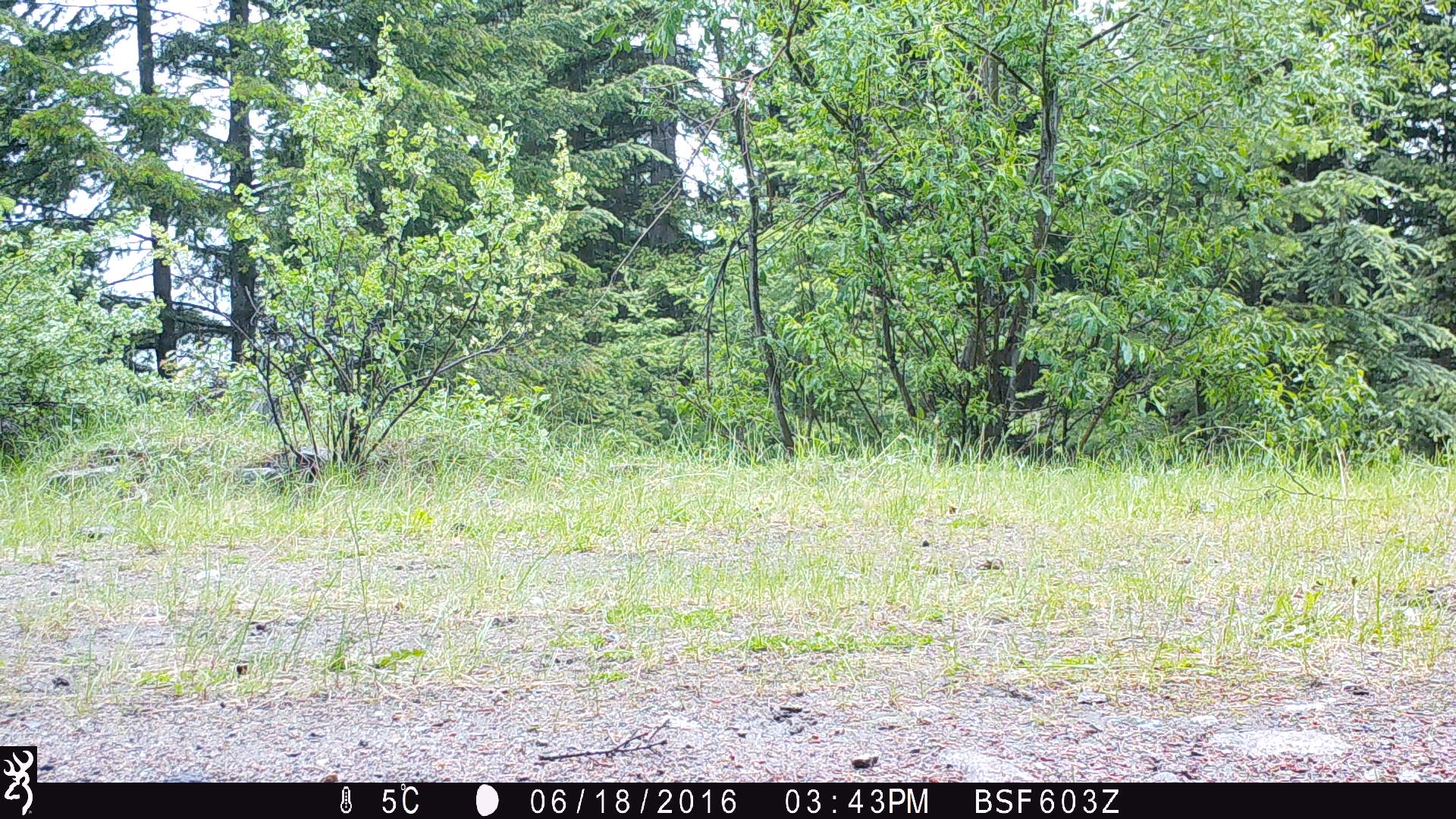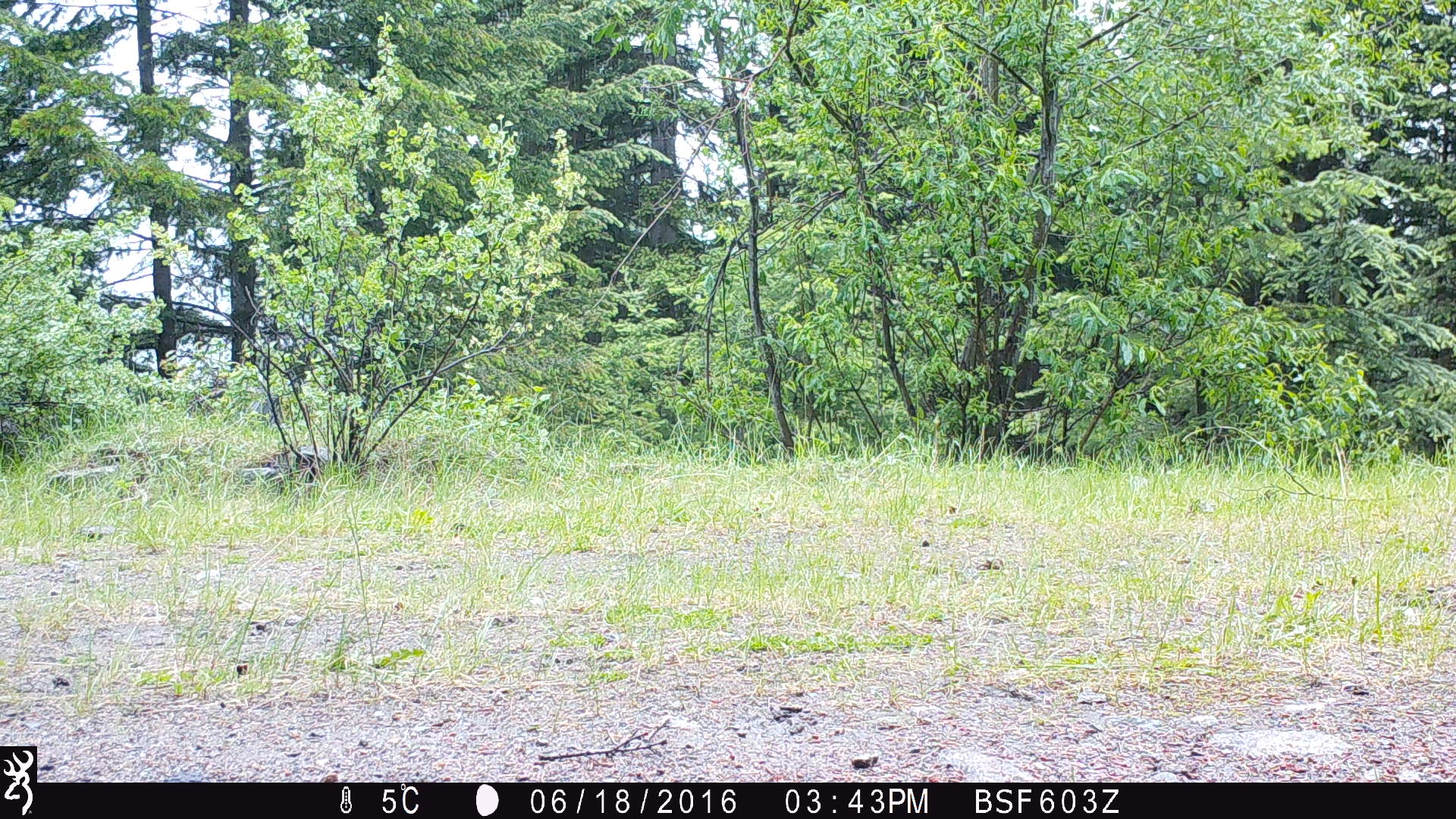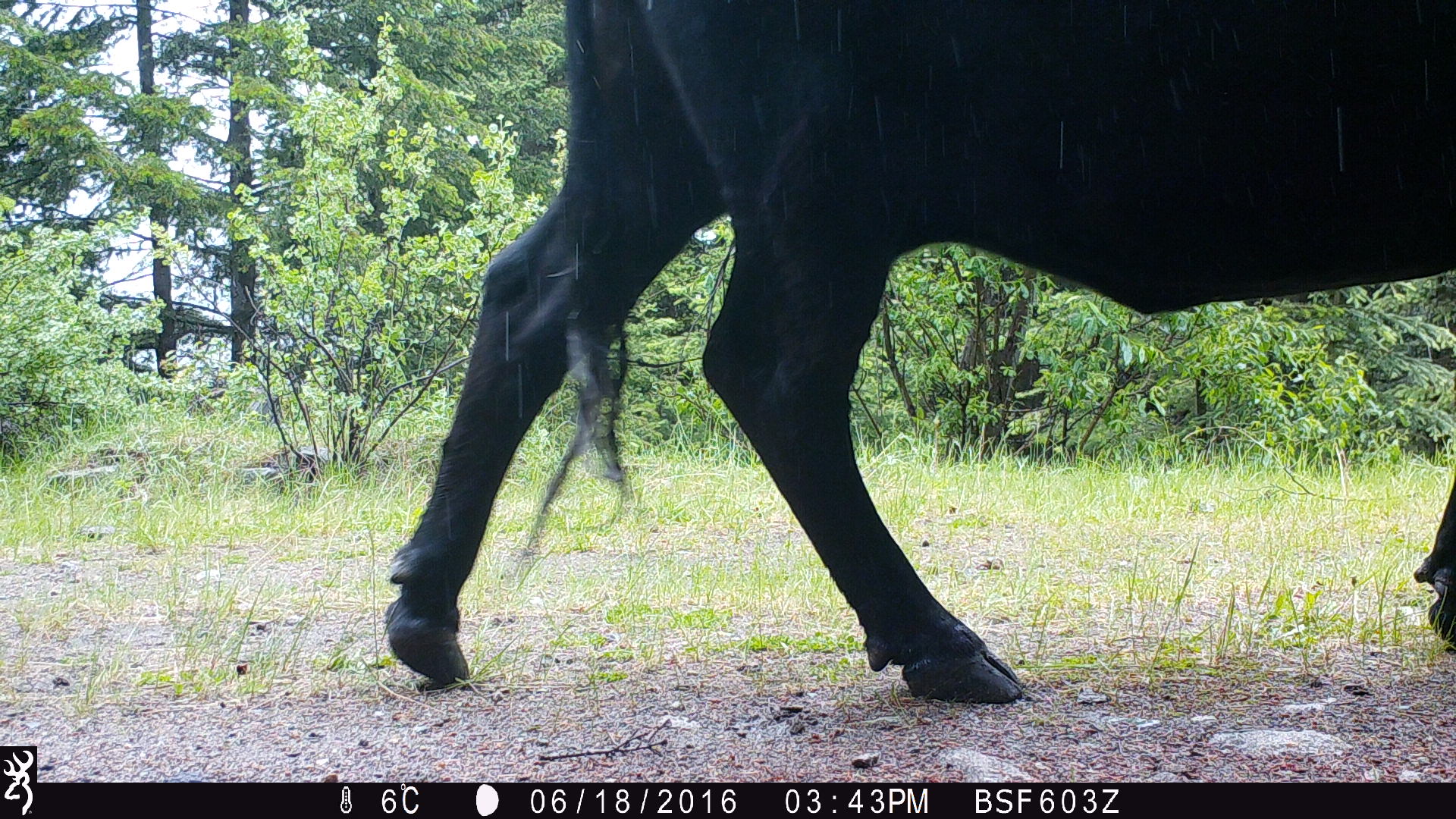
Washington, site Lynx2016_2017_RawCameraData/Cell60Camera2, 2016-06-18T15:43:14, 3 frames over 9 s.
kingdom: Animalia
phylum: Chordata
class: Mammalia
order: Artiodactyla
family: Bovidae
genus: Bos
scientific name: Bos taurus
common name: domestic cattle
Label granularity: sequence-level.